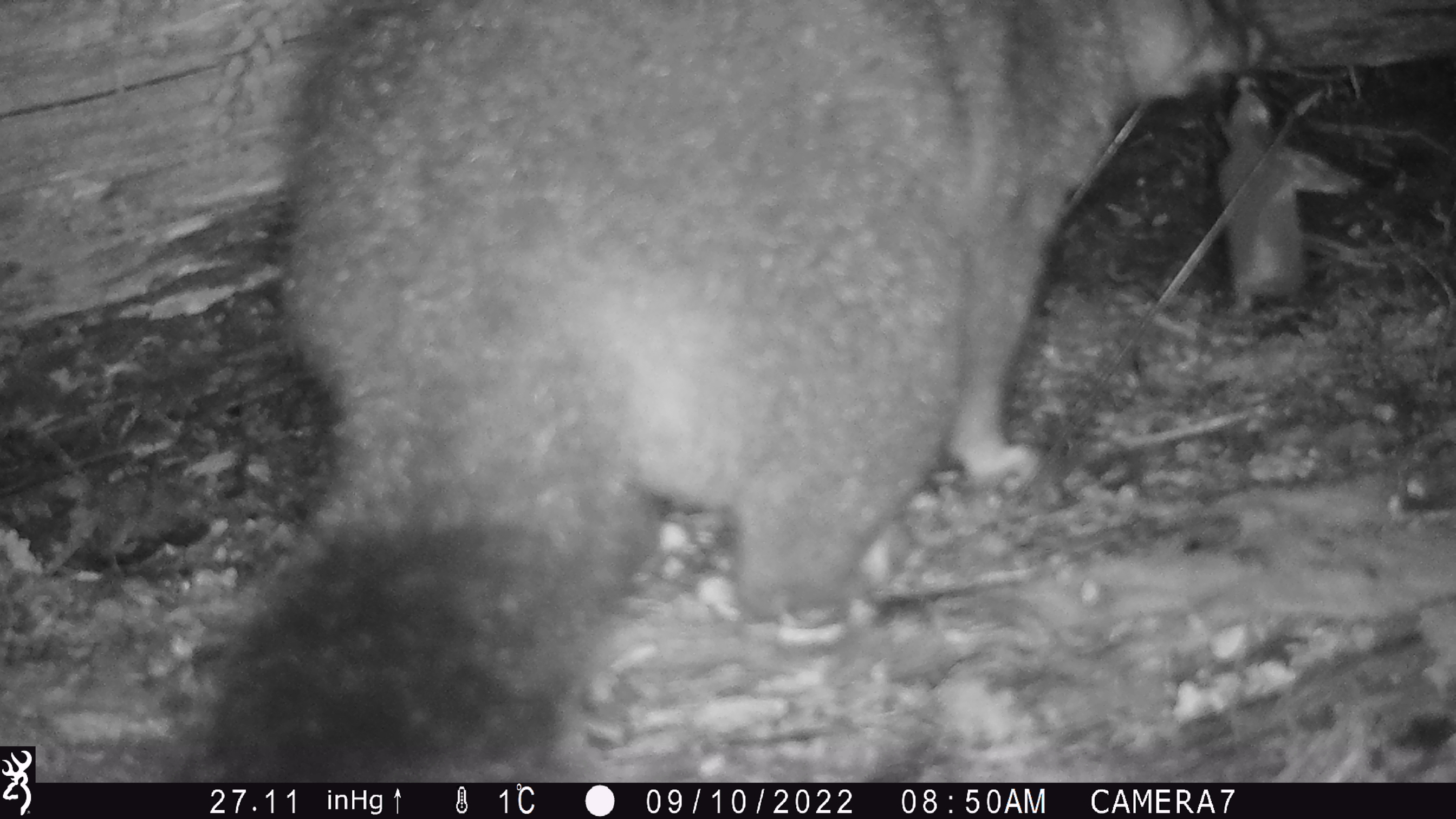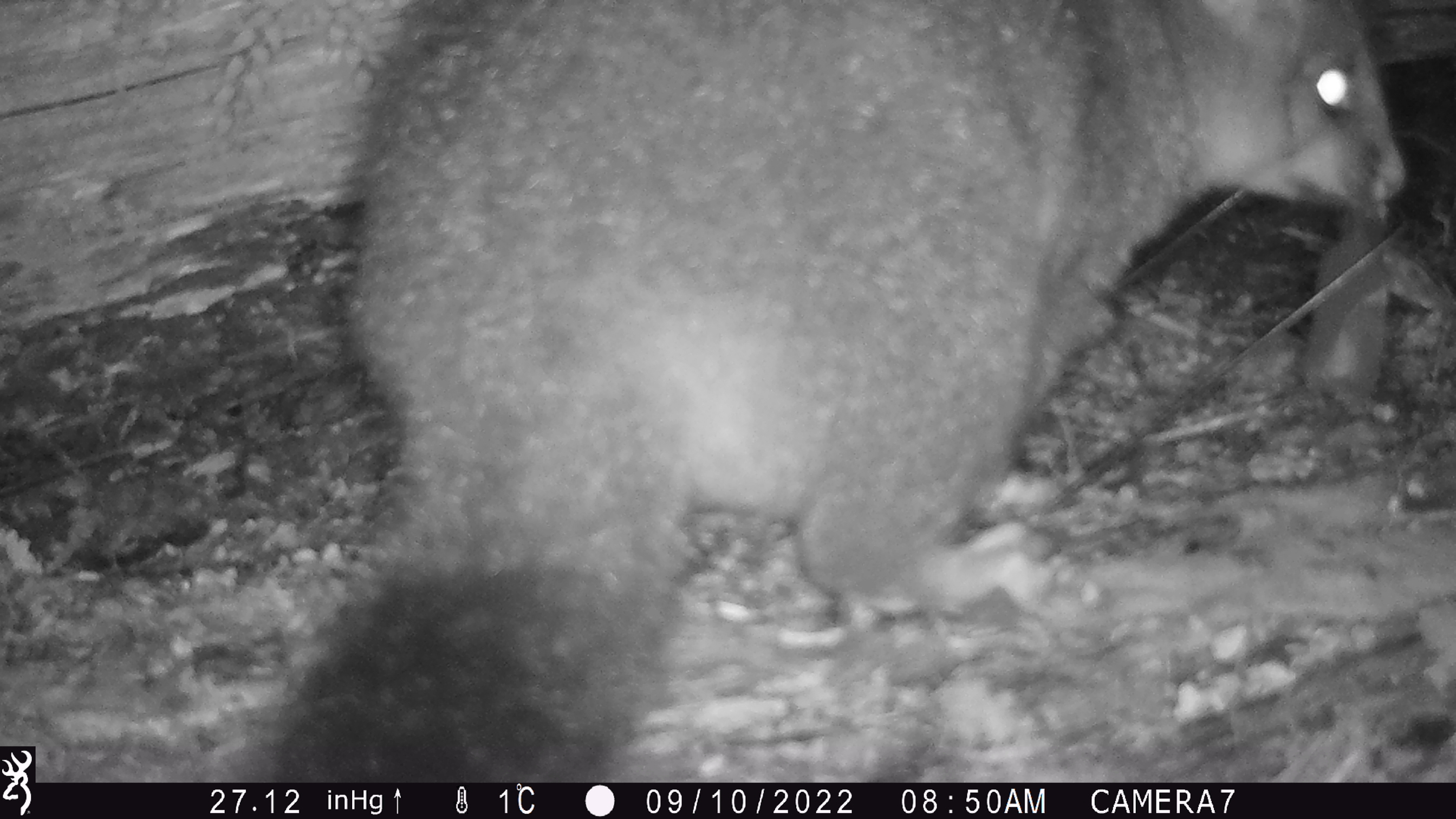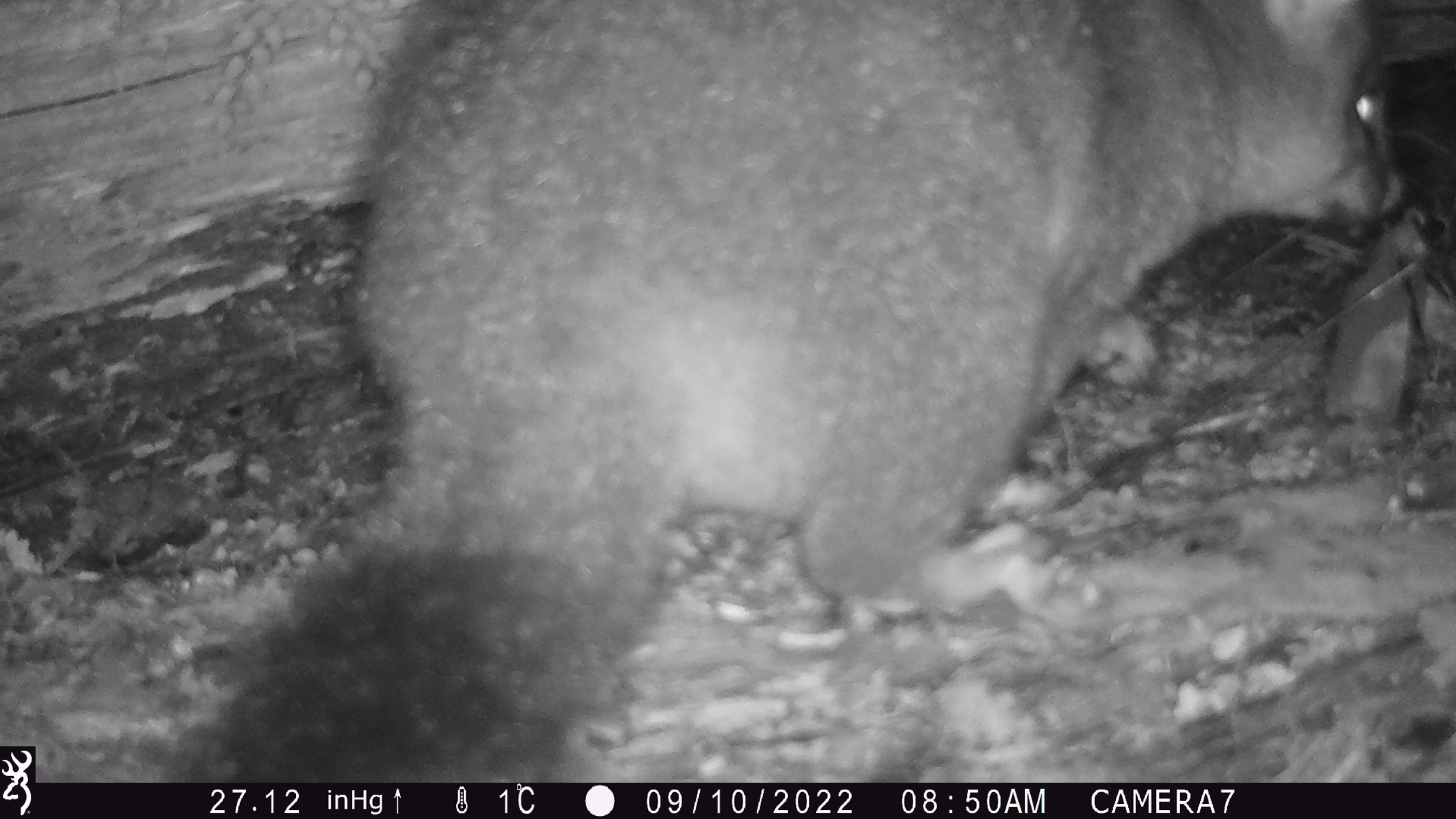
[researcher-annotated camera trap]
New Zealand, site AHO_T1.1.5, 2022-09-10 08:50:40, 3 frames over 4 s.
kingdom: Animalia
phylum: Chordata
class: Mammalia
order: Diprotodontia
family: Phalangeridae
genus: Trichosurus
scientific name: Trichosurus vulpecula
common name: common brushtail possum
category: possum